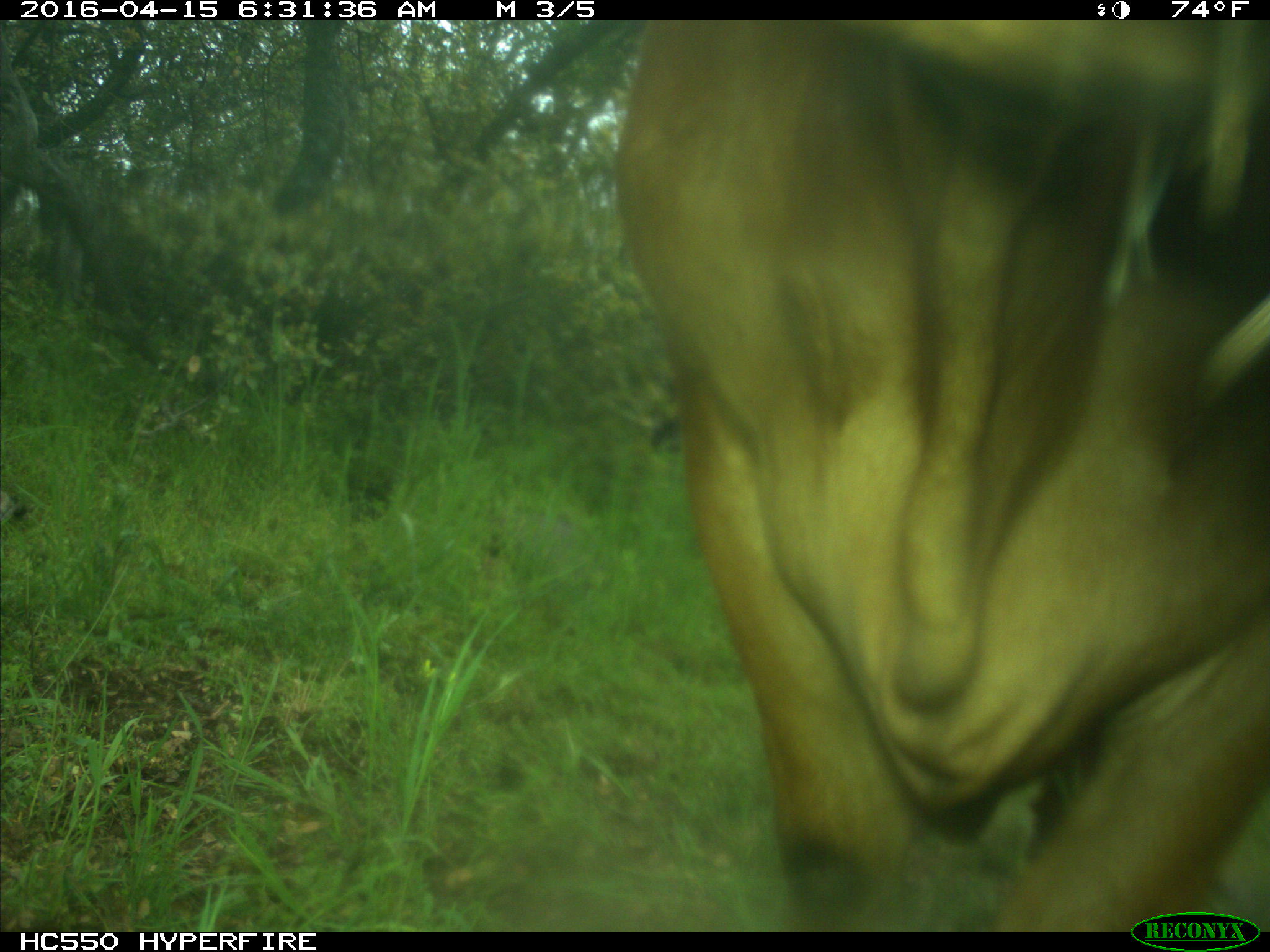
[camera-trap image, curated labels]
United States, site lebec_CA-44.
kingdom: Animalia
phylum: Chordata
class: Mammalia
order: Artiodactyla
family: Bovidae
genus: Bos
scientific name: Bos taurus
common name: domestic cow